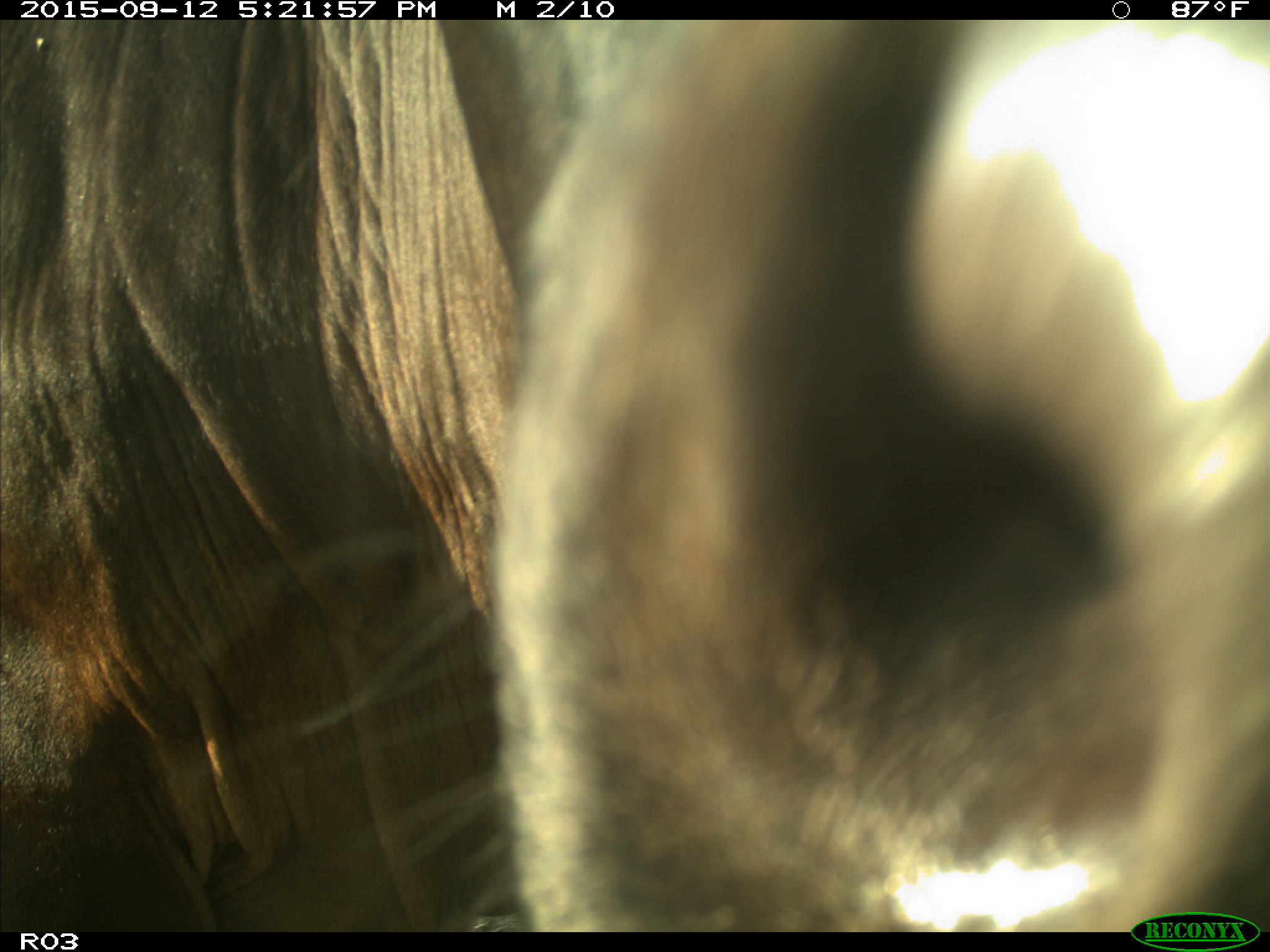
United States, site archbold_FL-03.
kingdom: Animalia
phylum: Chordata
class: Mammalia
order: Artiodactyla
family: Bovidae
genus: Bos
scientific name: Bos taurus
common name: domestic cow